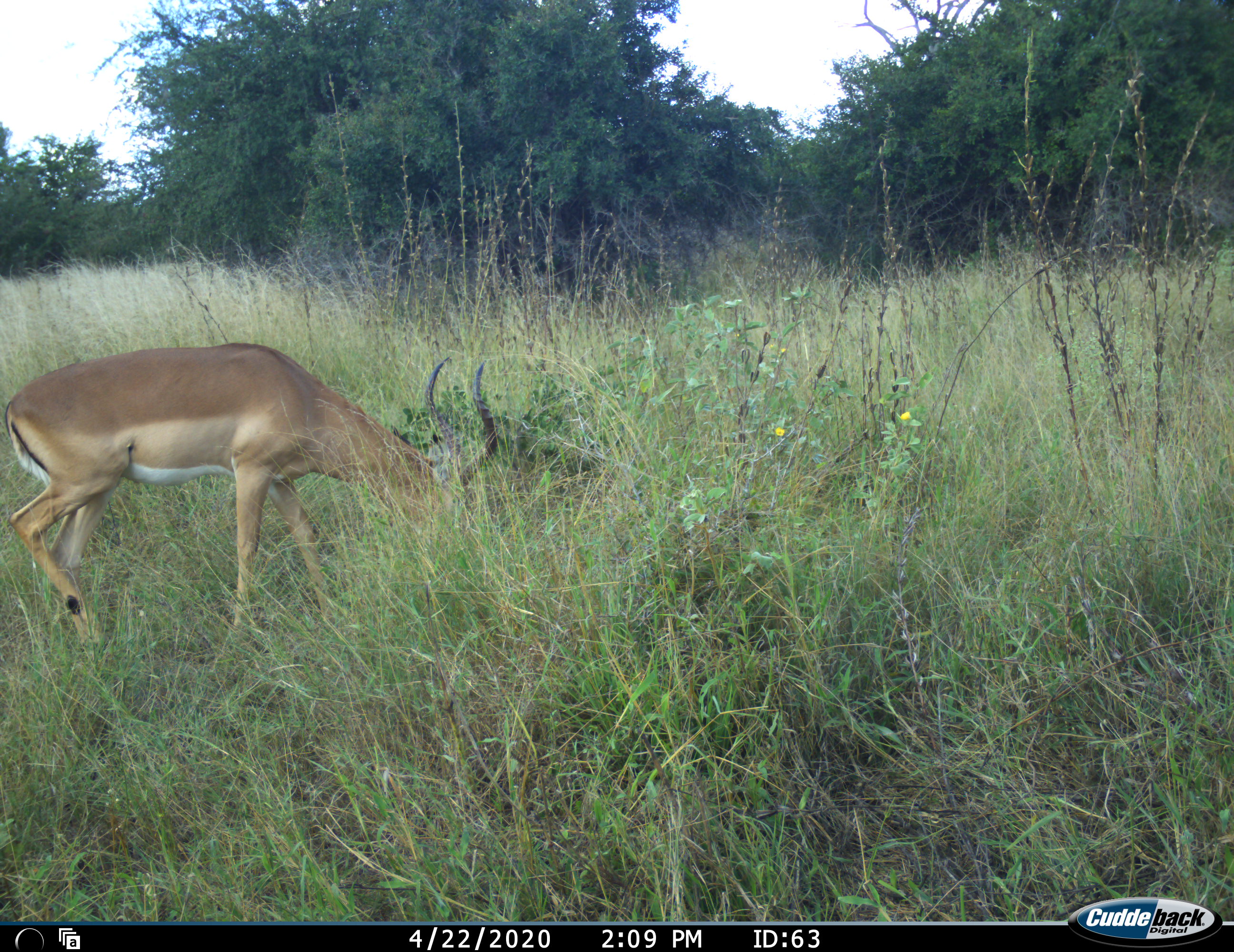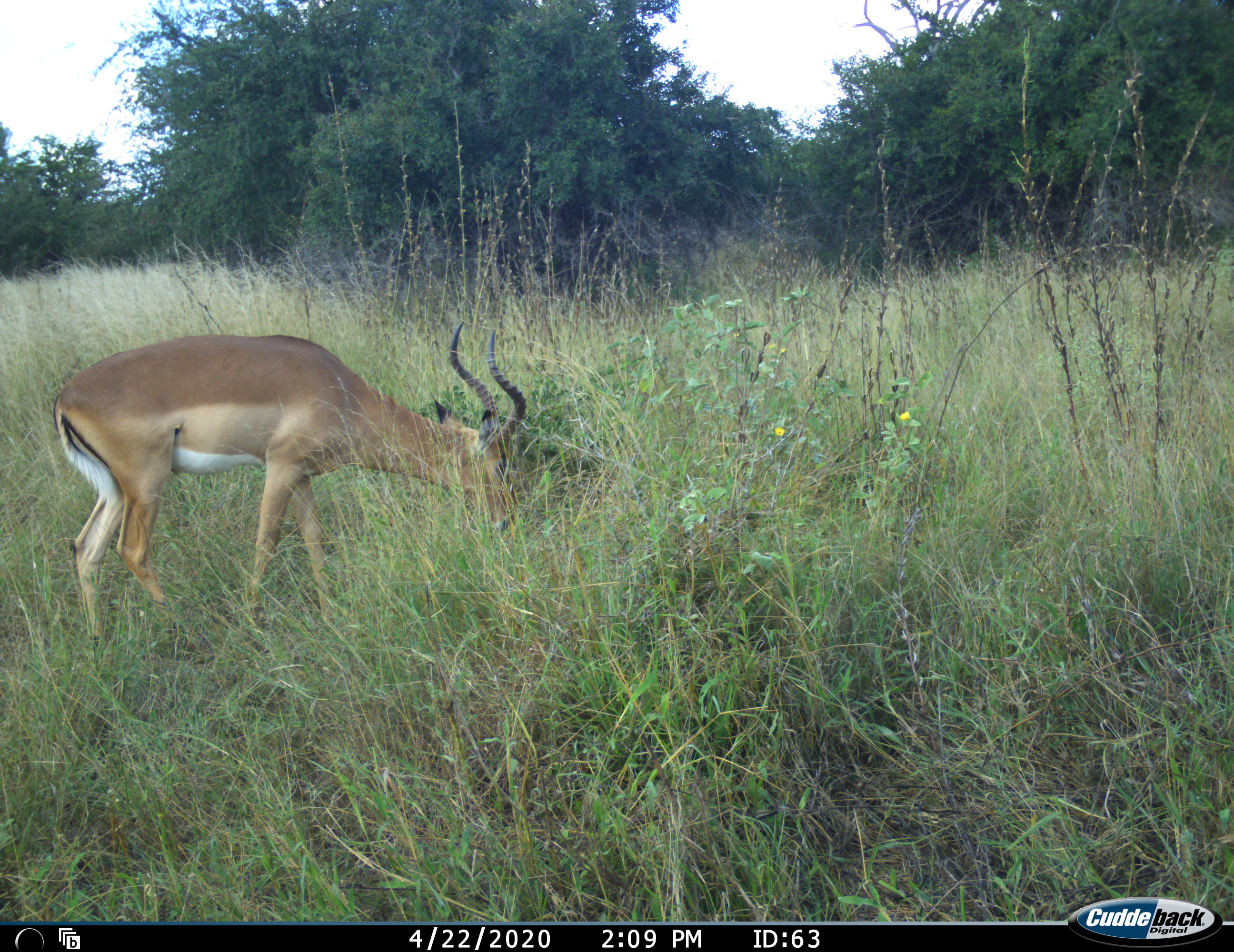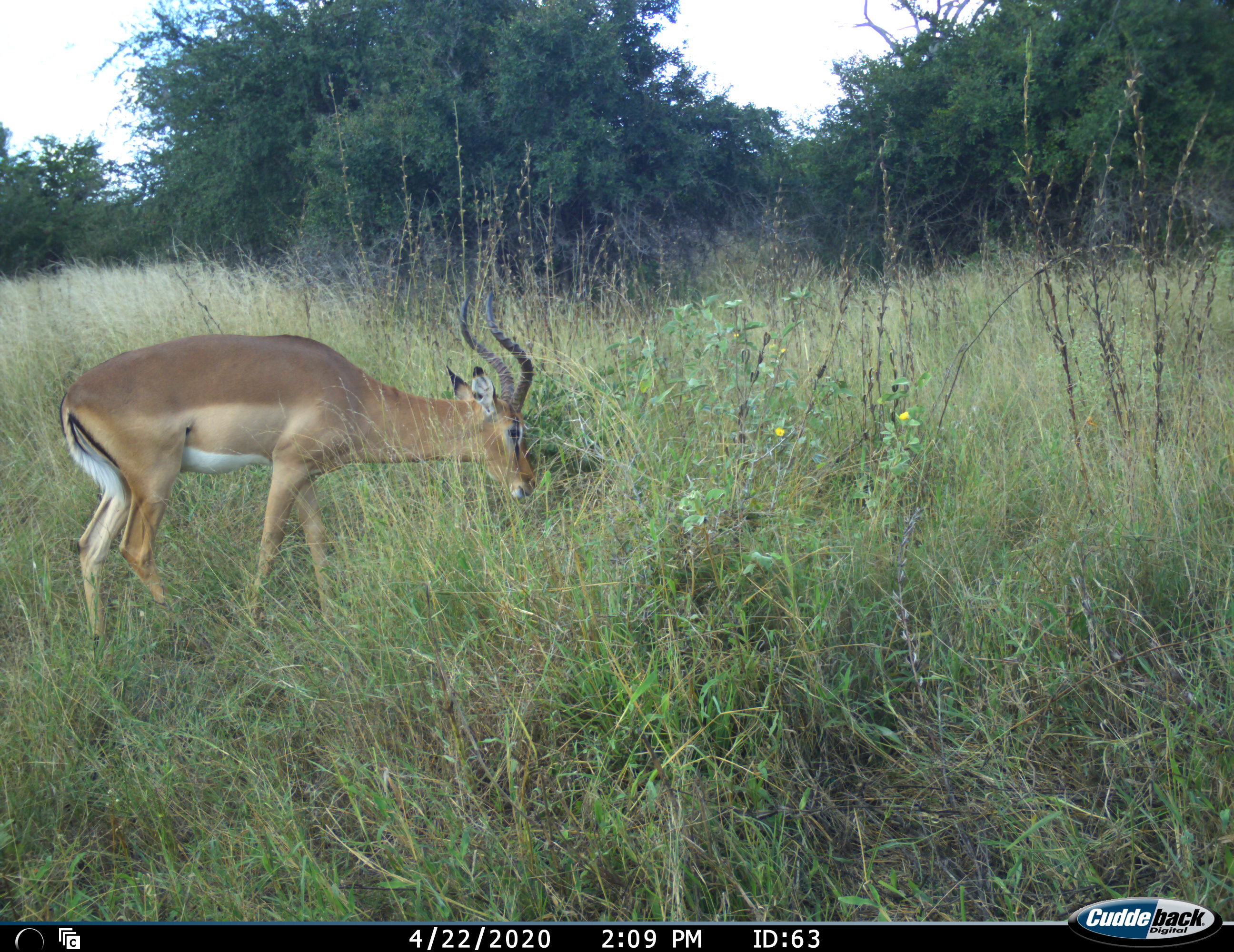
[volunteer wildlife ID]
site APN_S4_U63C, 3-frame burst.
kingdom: Animalia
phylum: Chordata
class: Mammalia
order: Artiodactyla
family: Bovidae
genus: Aepyceros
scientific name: Aepyceros melampus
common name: impala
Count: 1.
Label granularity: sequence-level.